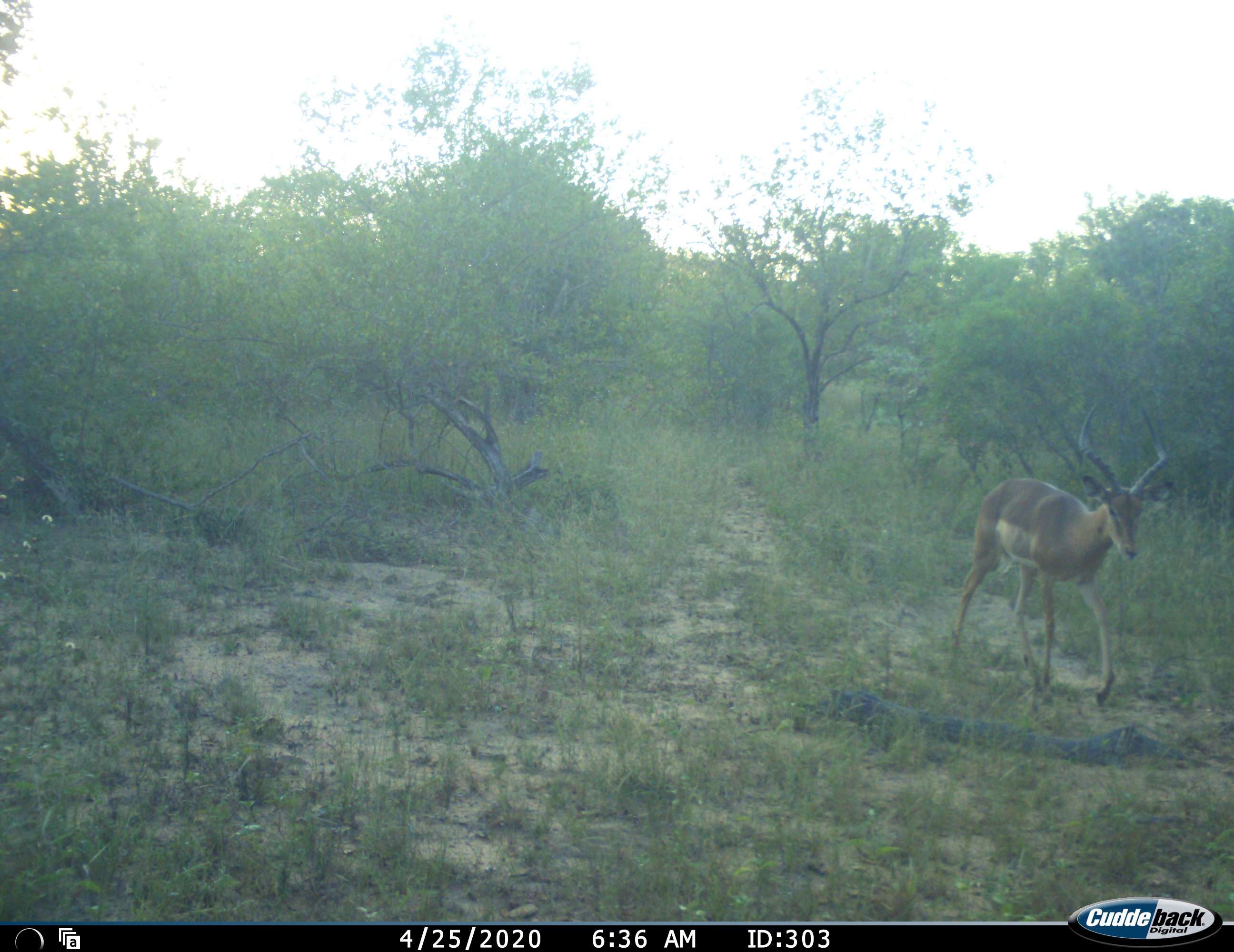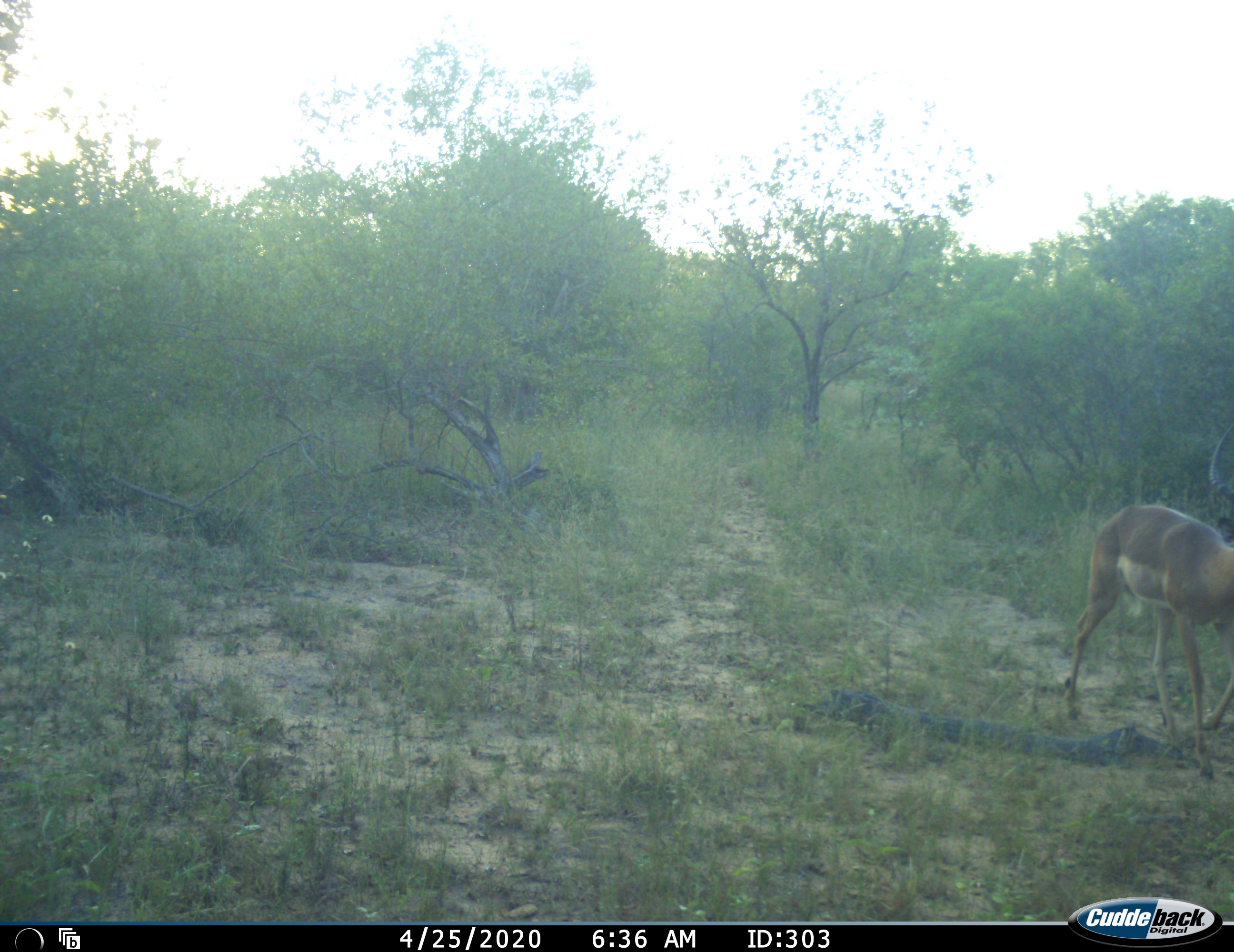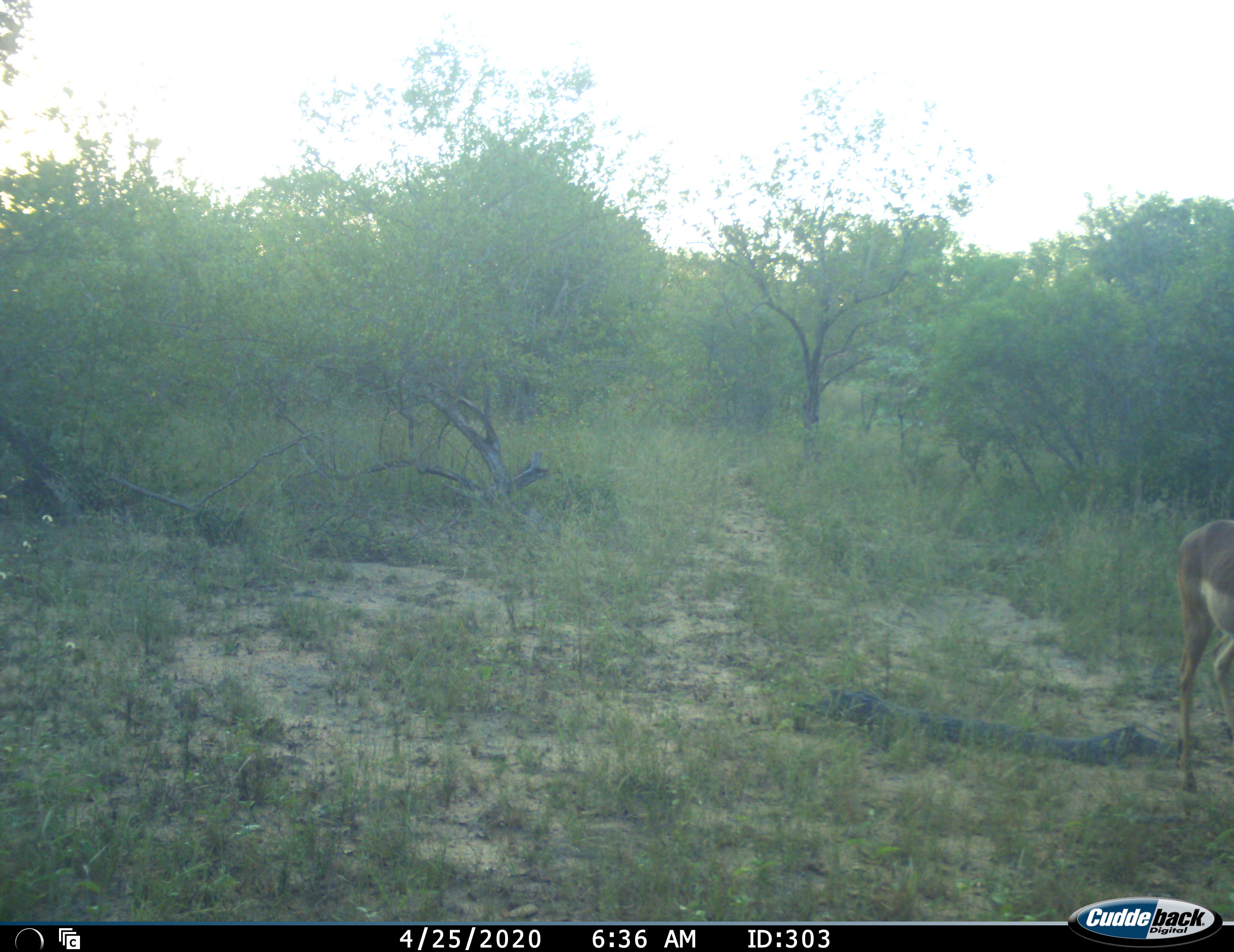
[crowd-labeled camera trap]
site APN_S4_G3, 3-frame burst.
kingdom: Animalia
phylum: Chordata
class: Mammalia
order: Artiodactyla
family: Bovidae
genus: Aepyceros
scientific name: Aepyceros melampus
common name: impala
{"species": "impala (Aepyceros melampus)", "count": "1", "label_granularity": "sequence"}